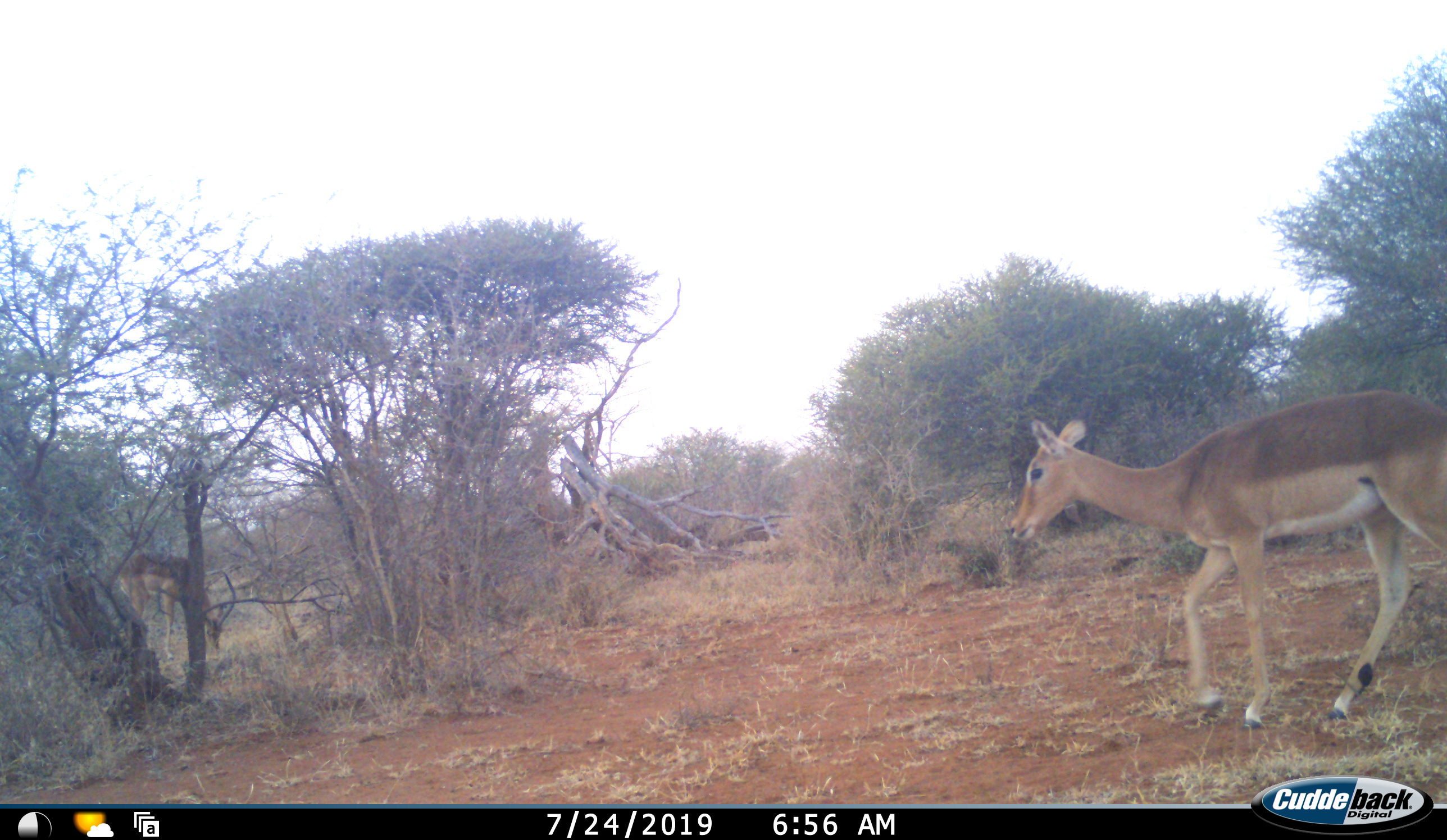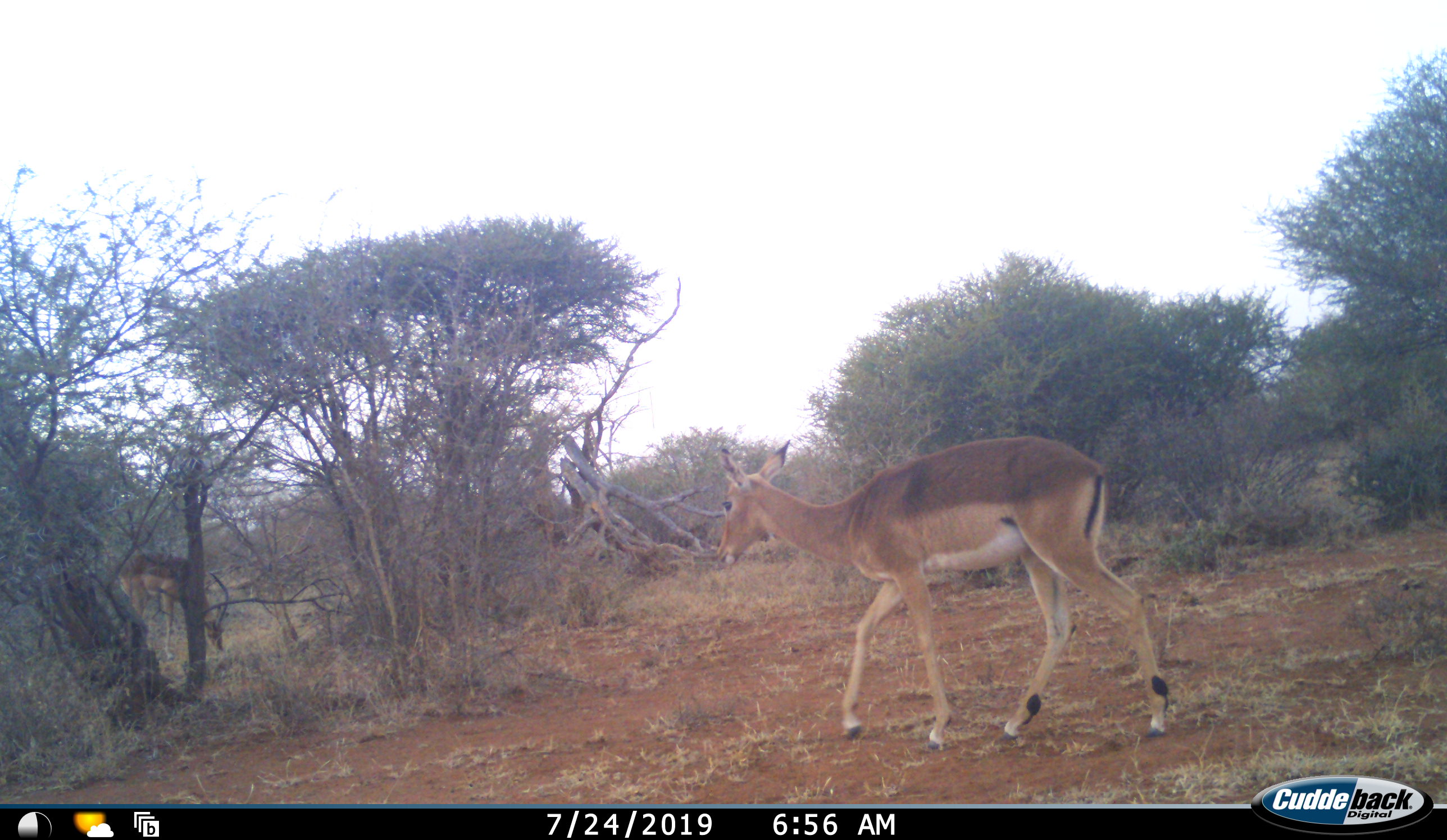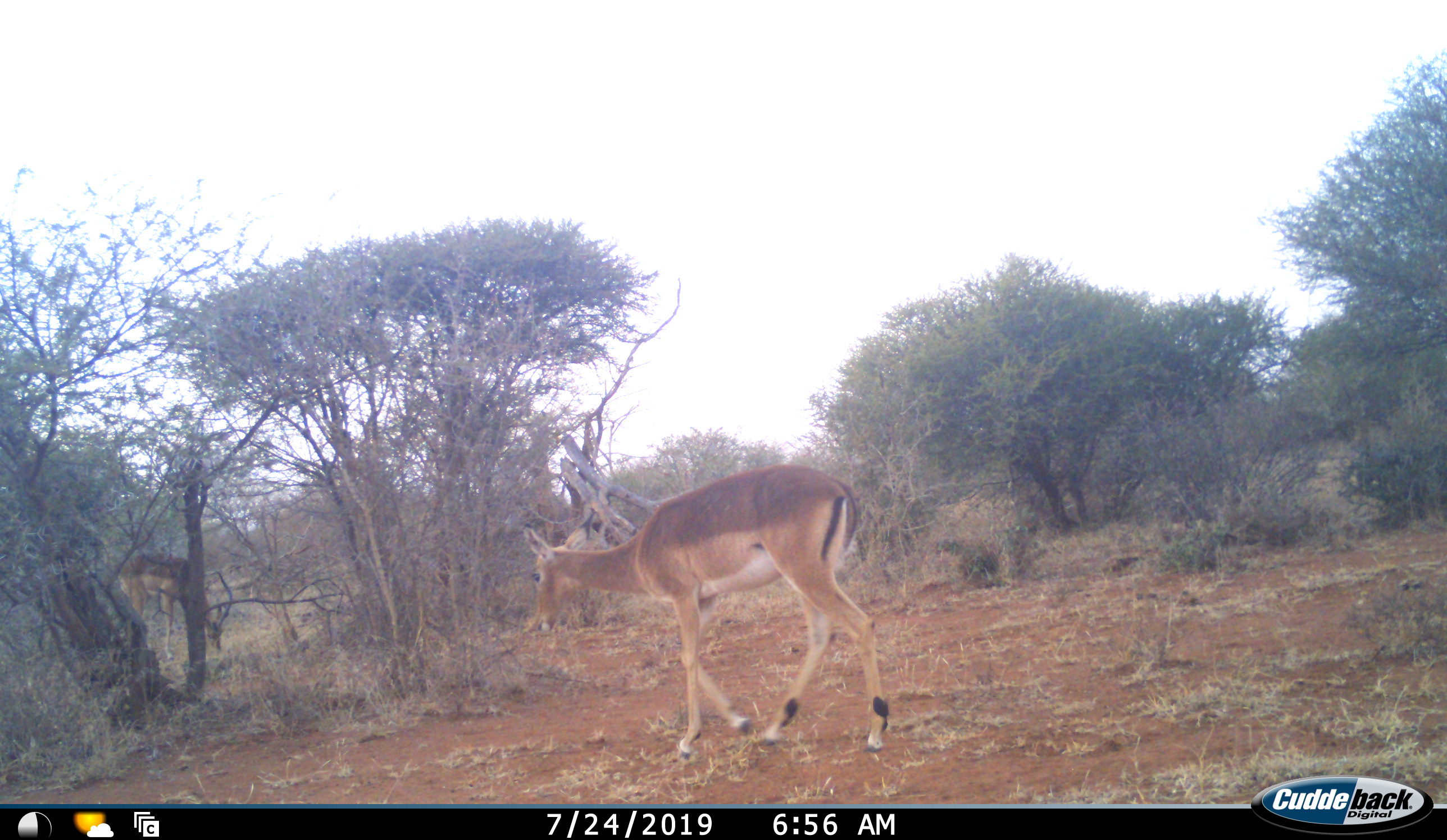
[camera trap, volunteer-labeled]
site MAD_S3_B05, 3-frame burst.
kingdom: Animalia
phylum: Chordata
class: Mammalia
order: Artiodactyla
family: Bovidae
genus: Aepyceros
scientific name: Aepyceros melampus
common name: impala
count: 1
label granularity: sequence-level